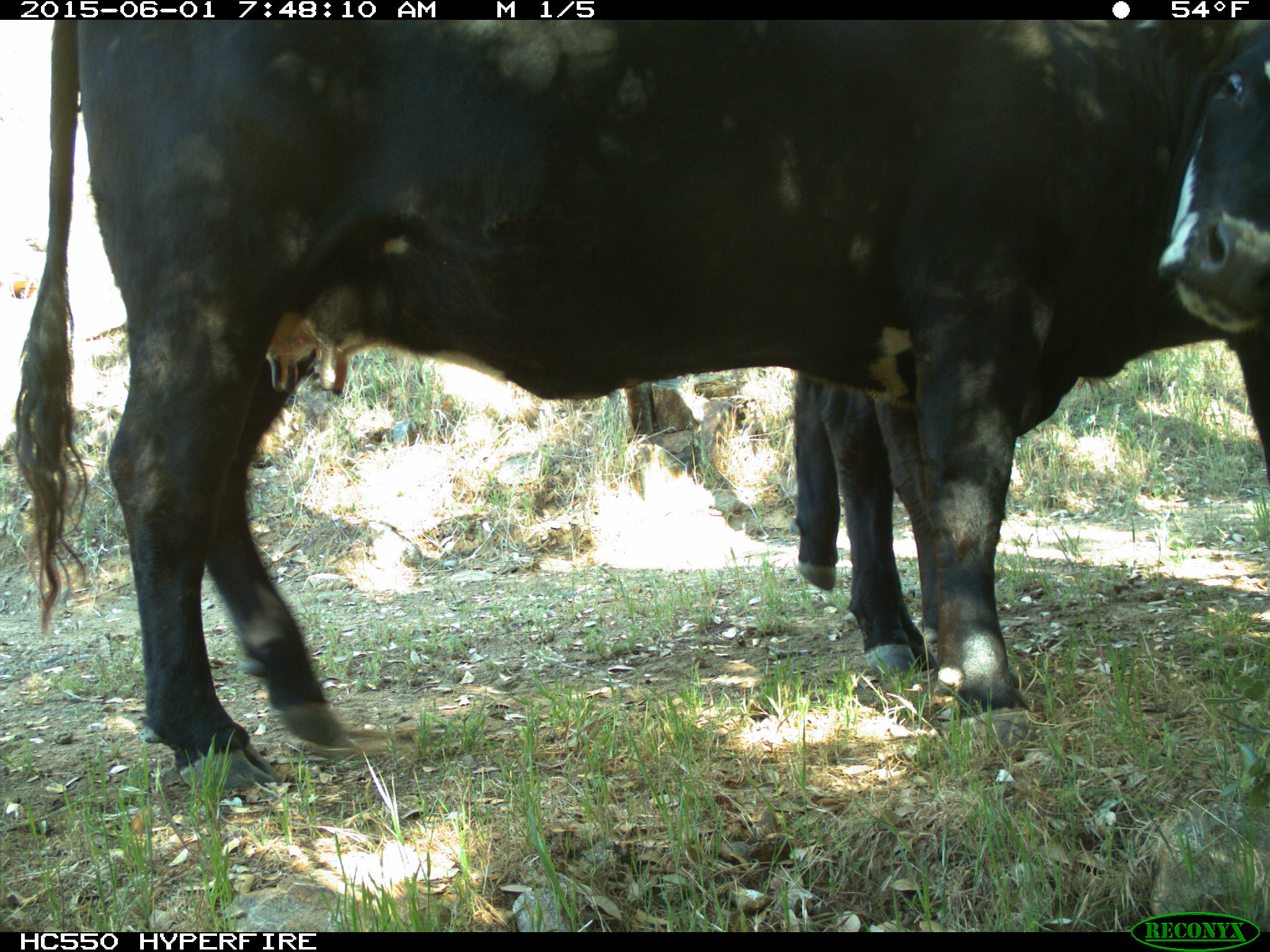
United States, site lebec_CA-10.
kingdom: Animalia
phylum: Chordata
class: Mammalia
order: Artiodactyla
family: Bovidae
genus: Bos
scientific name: Bos taurus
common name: domestic cow